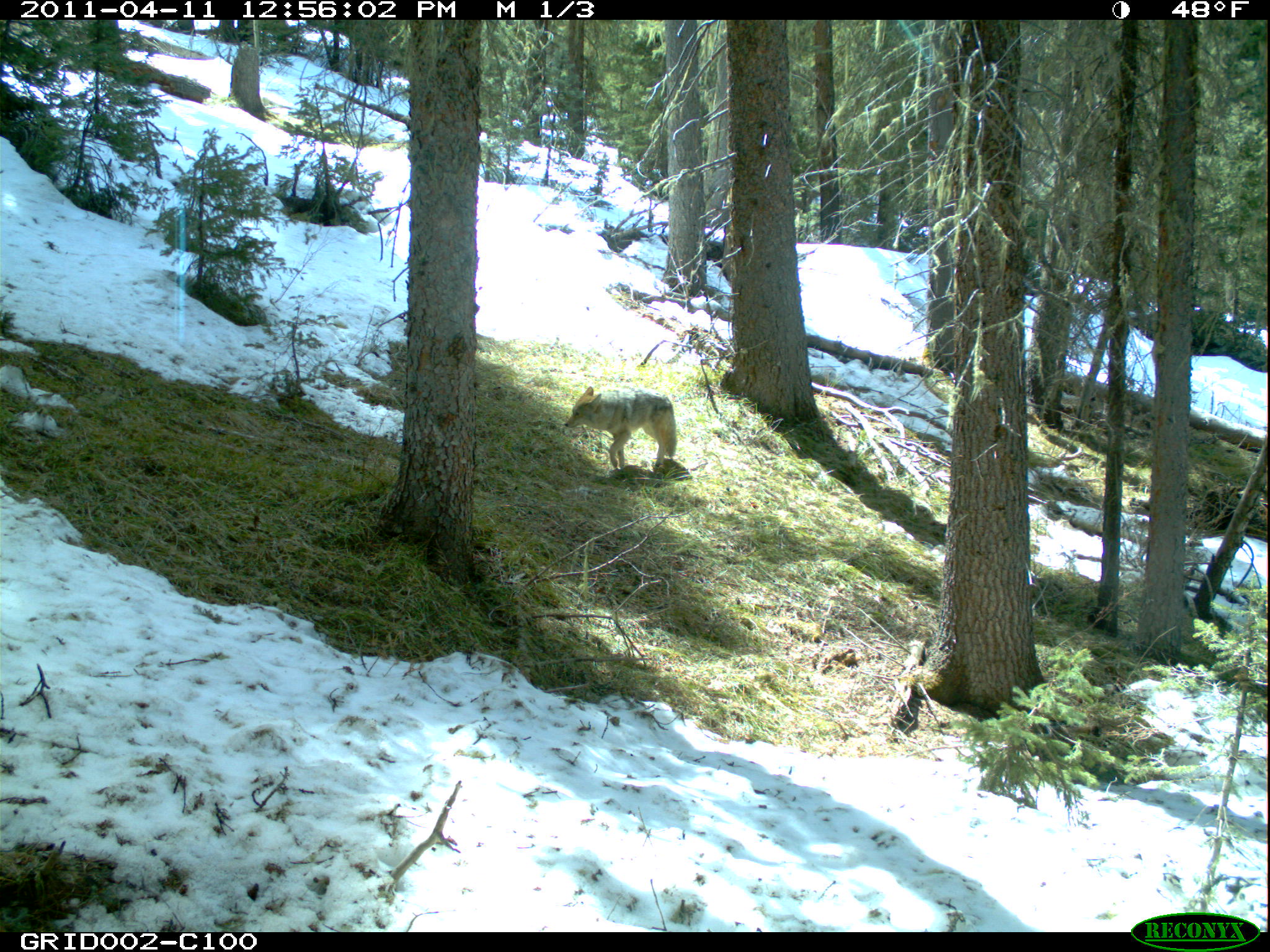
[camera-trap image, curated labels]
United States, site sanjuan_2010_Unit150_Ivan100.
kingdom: Animalia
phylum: Chordata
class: Mammalia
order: Carnivora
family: Canidae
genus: Canis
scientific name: Canis latrans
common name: coyote